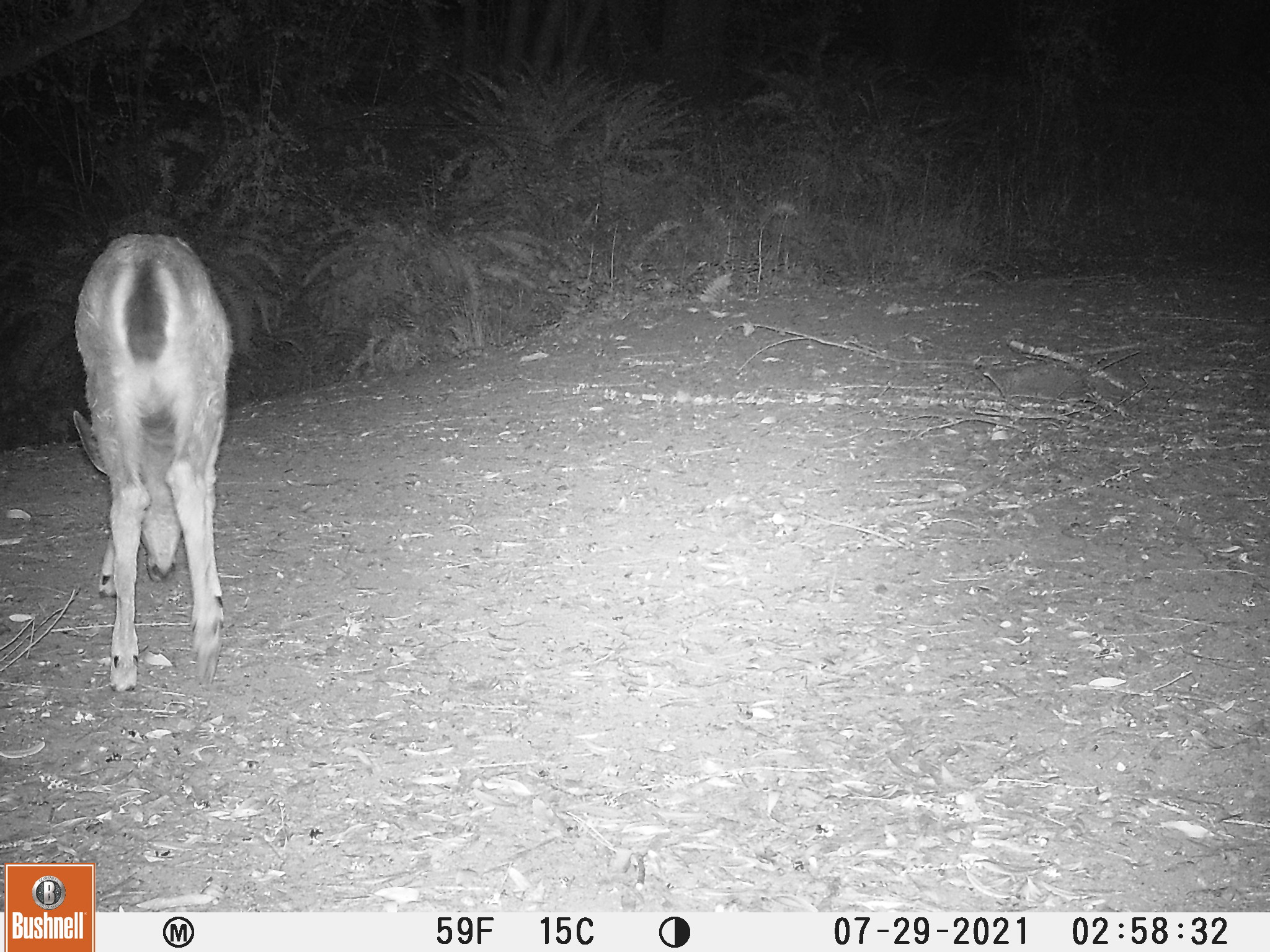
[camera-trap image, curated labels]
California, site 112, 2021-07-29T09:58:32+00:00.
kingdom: Animalia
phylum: Chordata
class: Mammalia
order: Artiodactyla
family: Cervidae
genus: Odocoileus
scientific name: Odocoileus hemionus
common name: mule deer